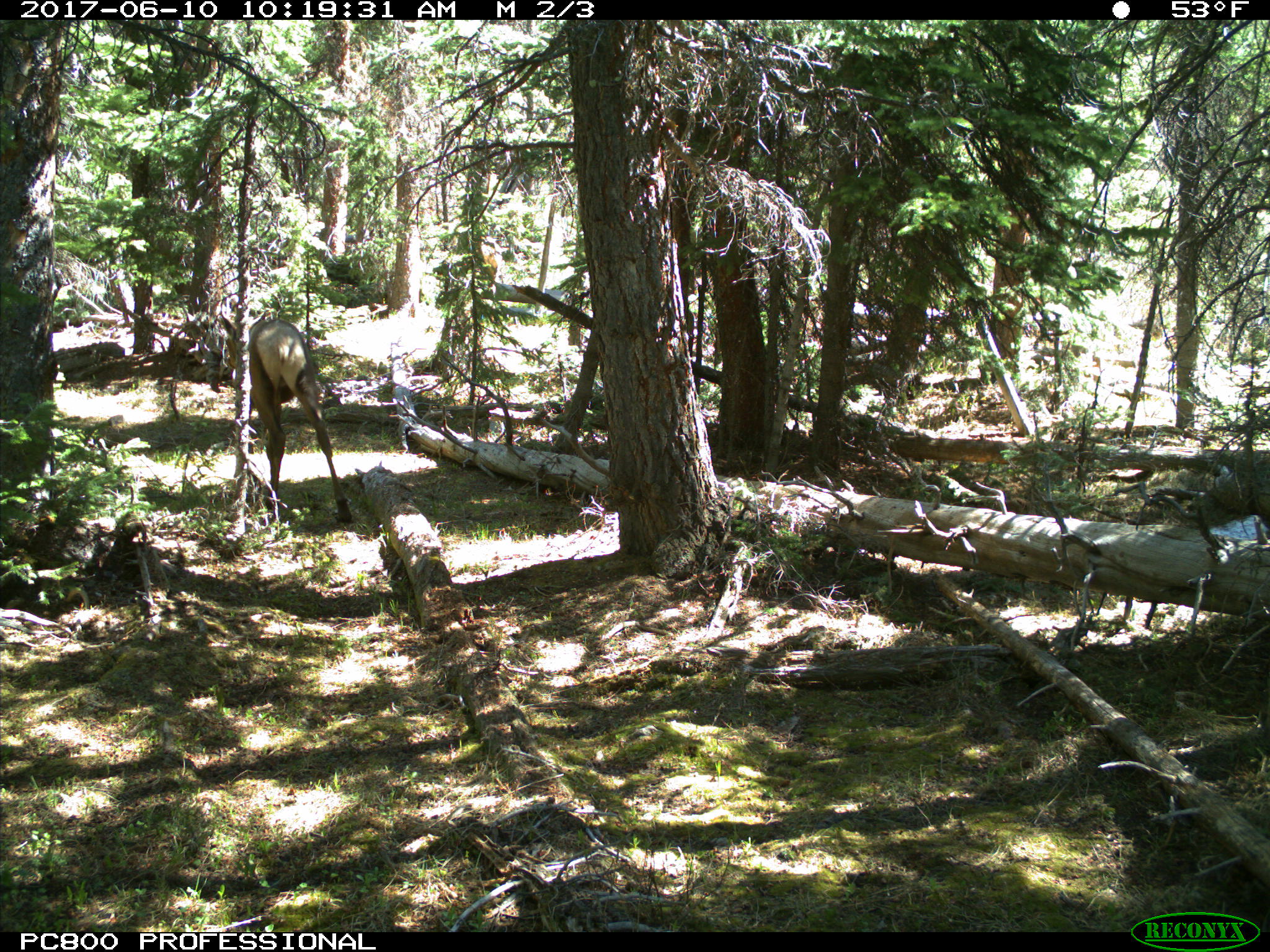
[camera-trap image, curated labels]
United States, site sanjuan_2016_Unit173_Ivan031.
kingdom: Animalia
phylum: Chordata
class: Mammalia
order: Artiodactyla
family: Cervidae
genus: Cervus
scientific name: Cervus elaphus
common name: red deer